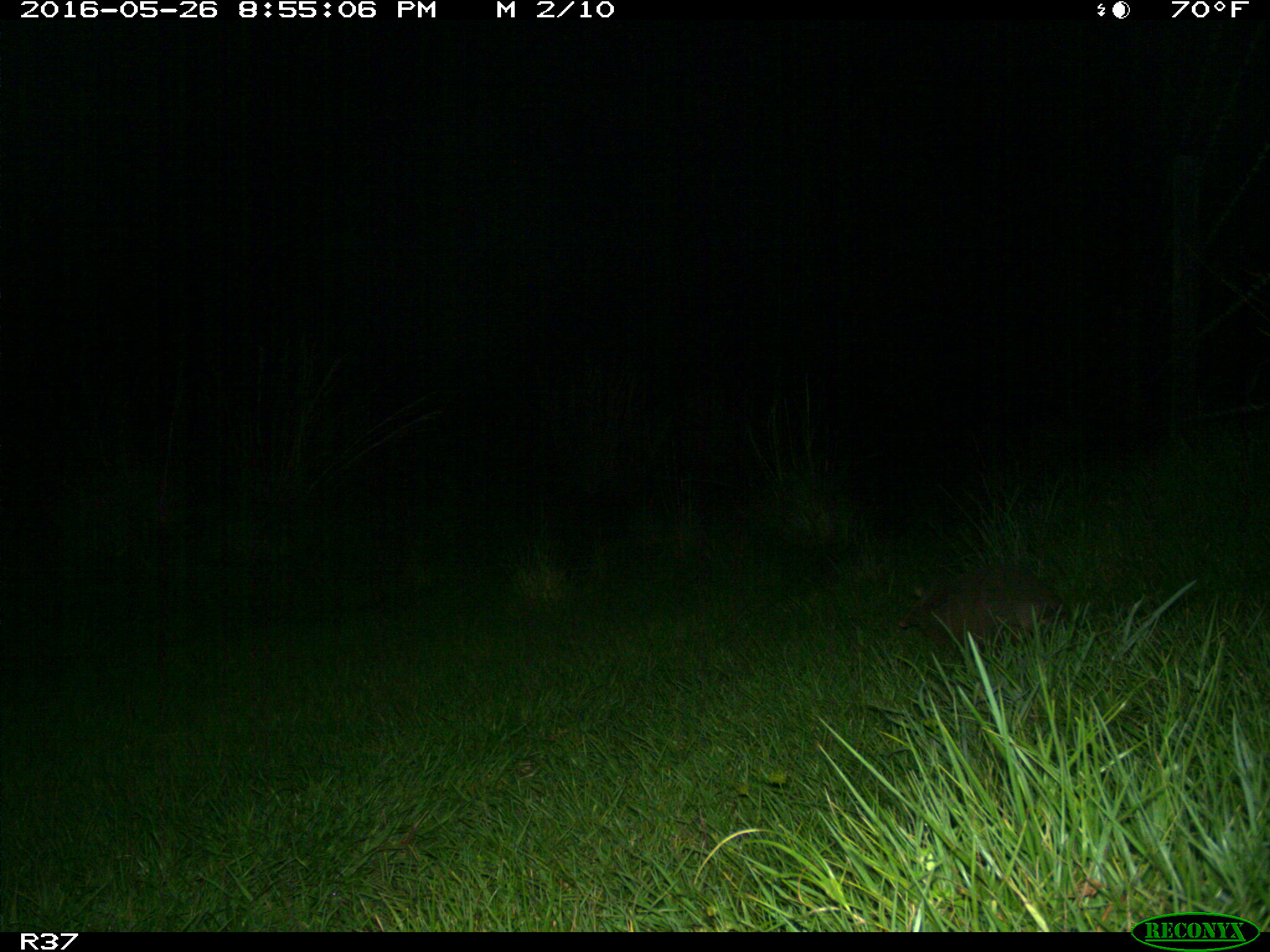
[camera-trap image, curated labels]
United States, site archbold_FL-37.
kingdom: Animalia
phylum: Chordata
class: Mammalia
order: Cingulata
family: Dasypodidae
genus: Dasypus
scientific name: Dasypus novemcinctus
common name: nine-banded armadillo